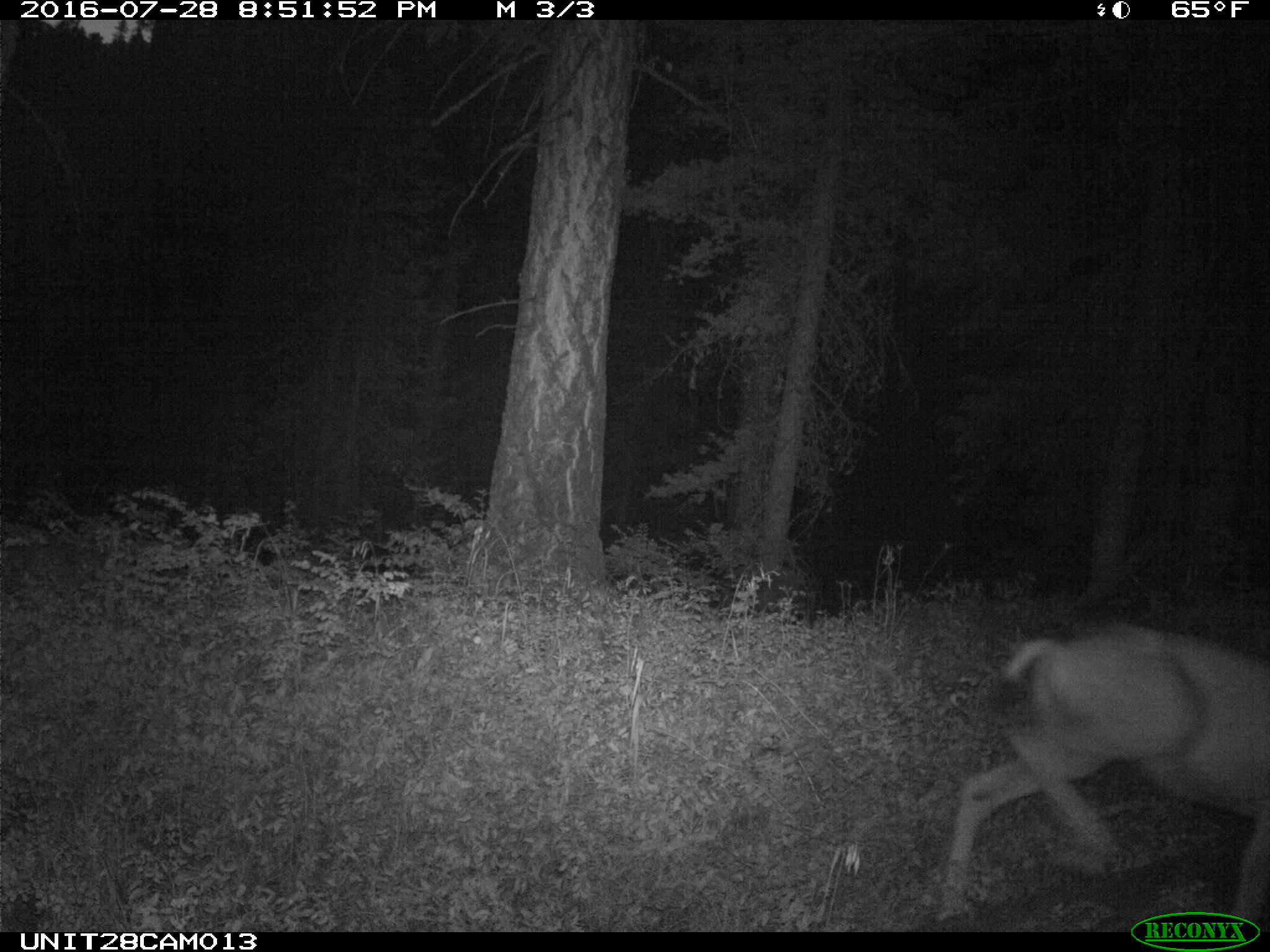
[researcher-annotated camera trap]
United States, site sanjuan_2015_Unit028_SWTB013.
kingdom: Animalia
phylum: Chordata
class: Mammalia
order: Artiodactyla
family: Cervidae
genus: Odocoileus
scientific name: Odocoileus hemionus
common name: mule deer